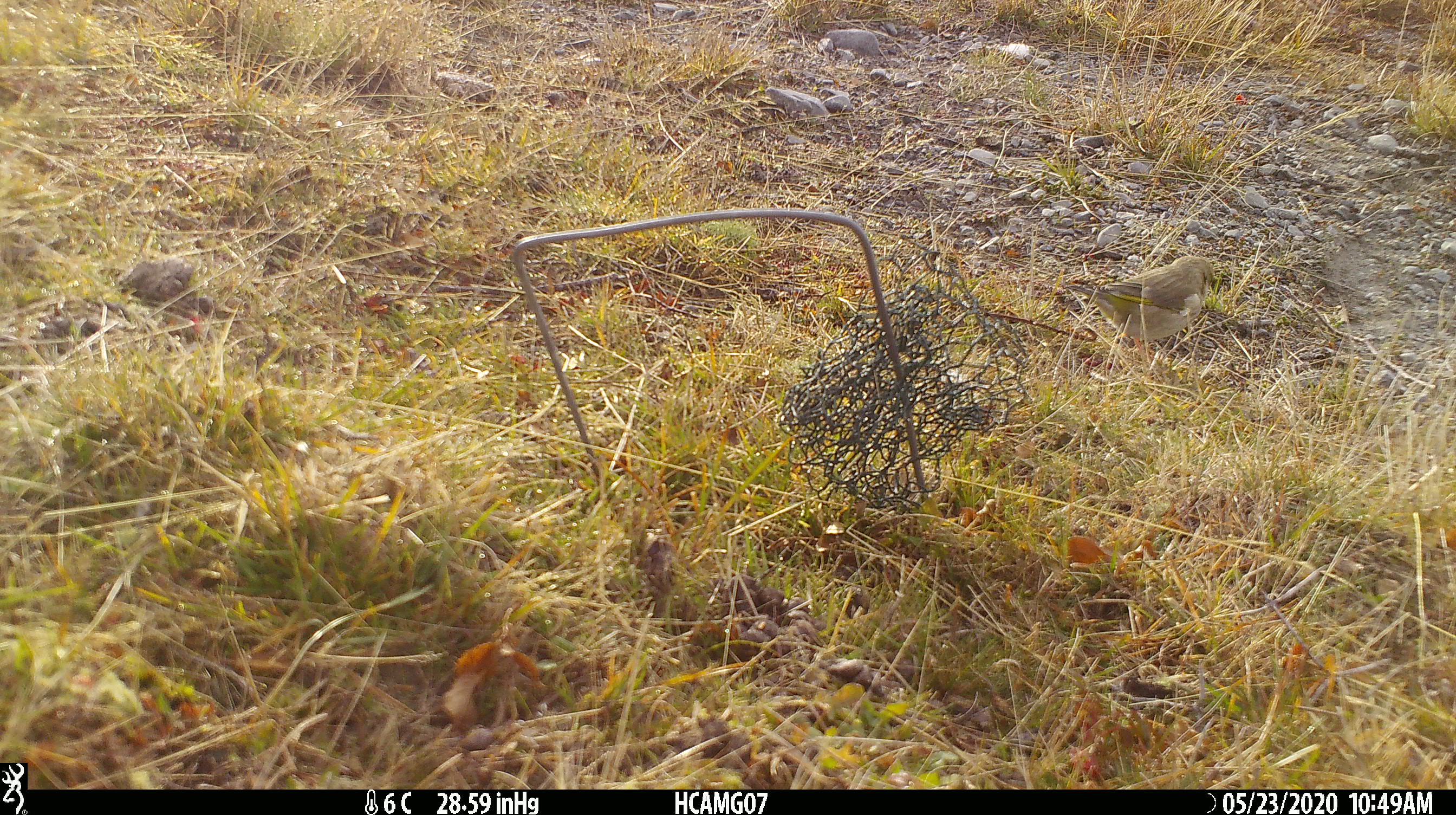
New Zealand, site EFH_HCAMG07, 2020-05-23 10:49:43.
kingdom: Animalia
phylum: Chordata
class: Aves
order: Passeriformes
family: Fringillidae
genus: Chloris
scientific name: Chloris chloris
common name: greenfinch